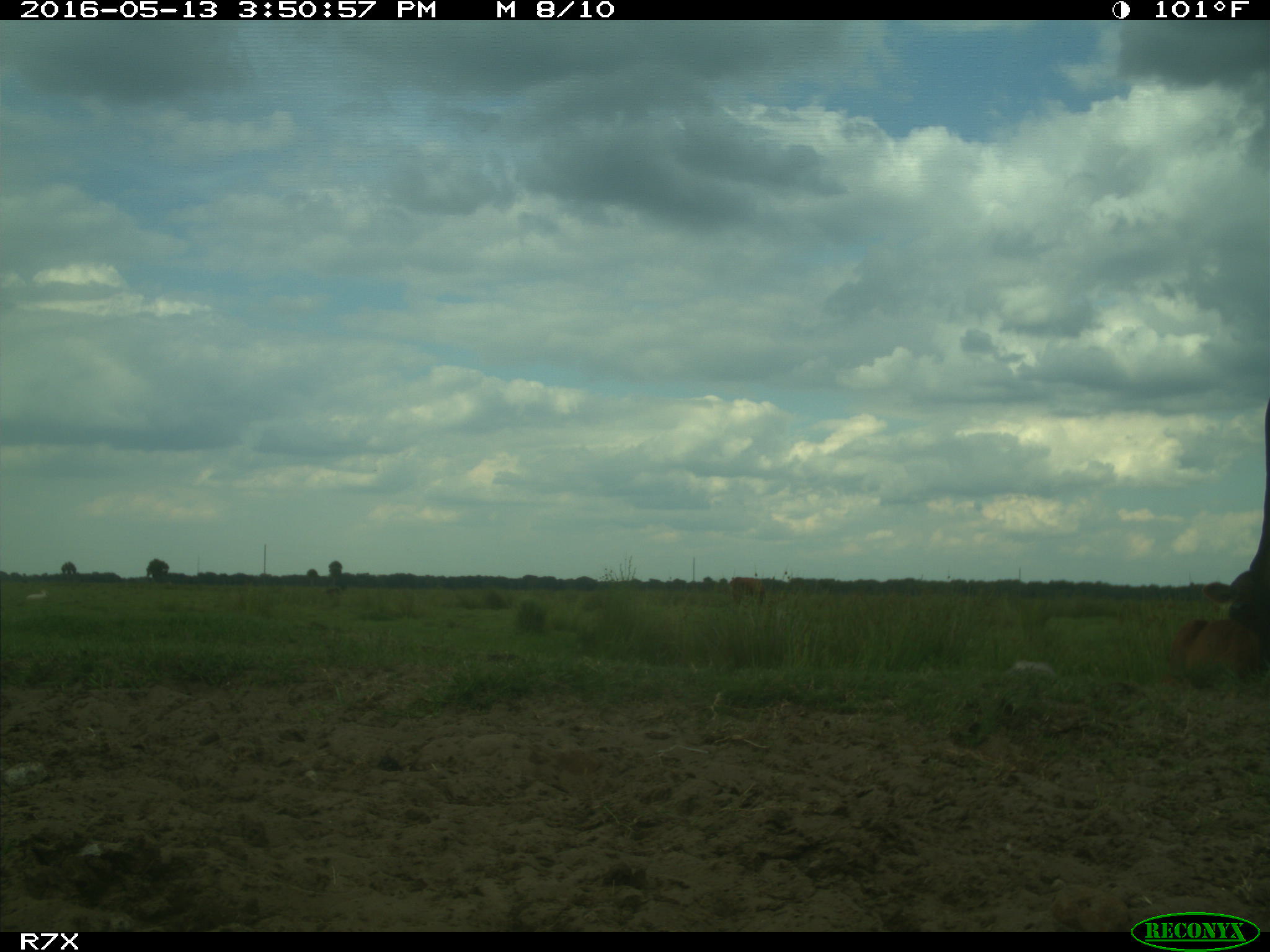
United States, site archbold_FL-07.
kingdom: Animalia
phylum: Chordata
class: Mammalia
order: Artiodactyla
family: Bovidae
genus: Bos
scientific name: Bos taurus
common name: domestic cow